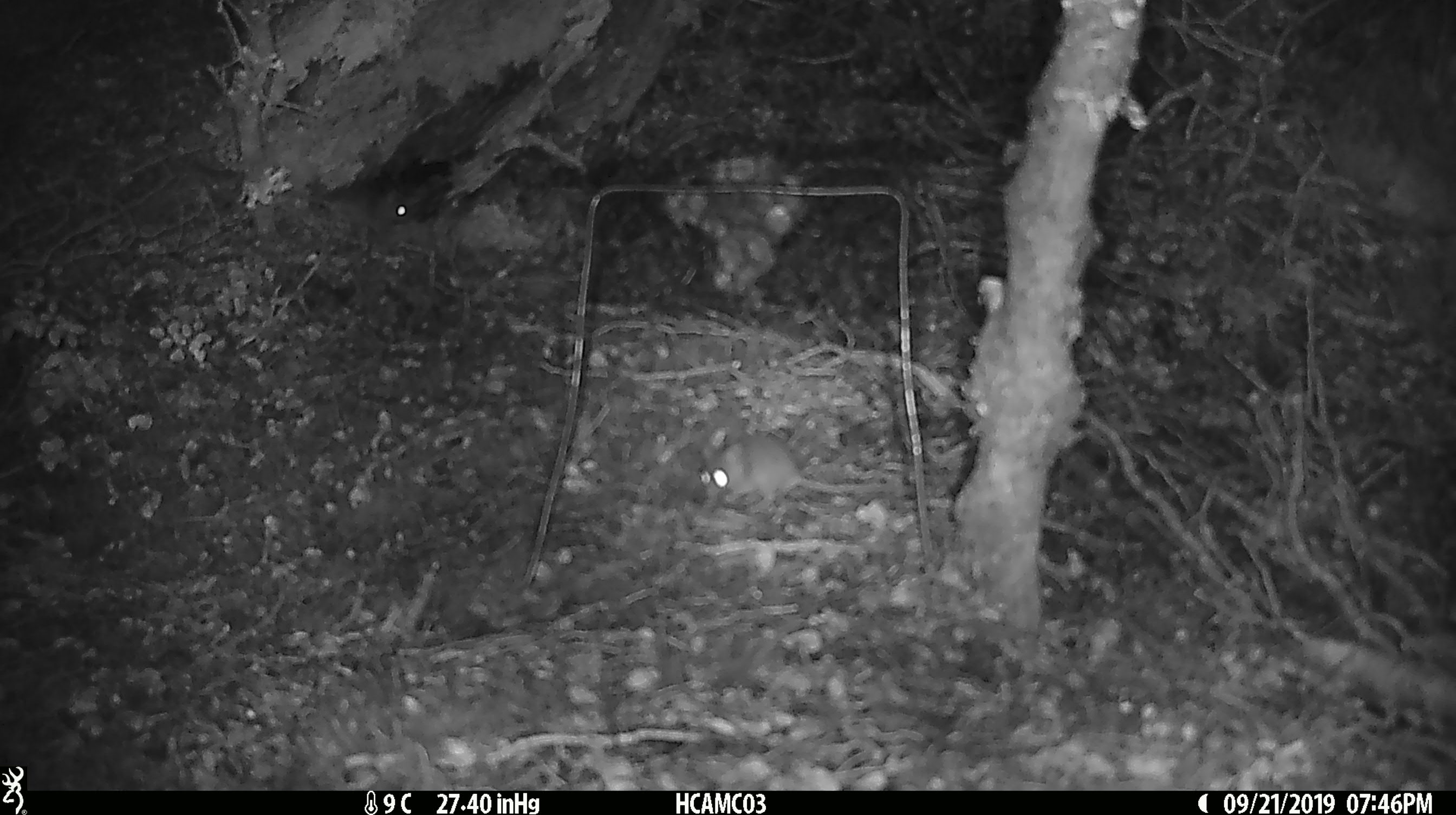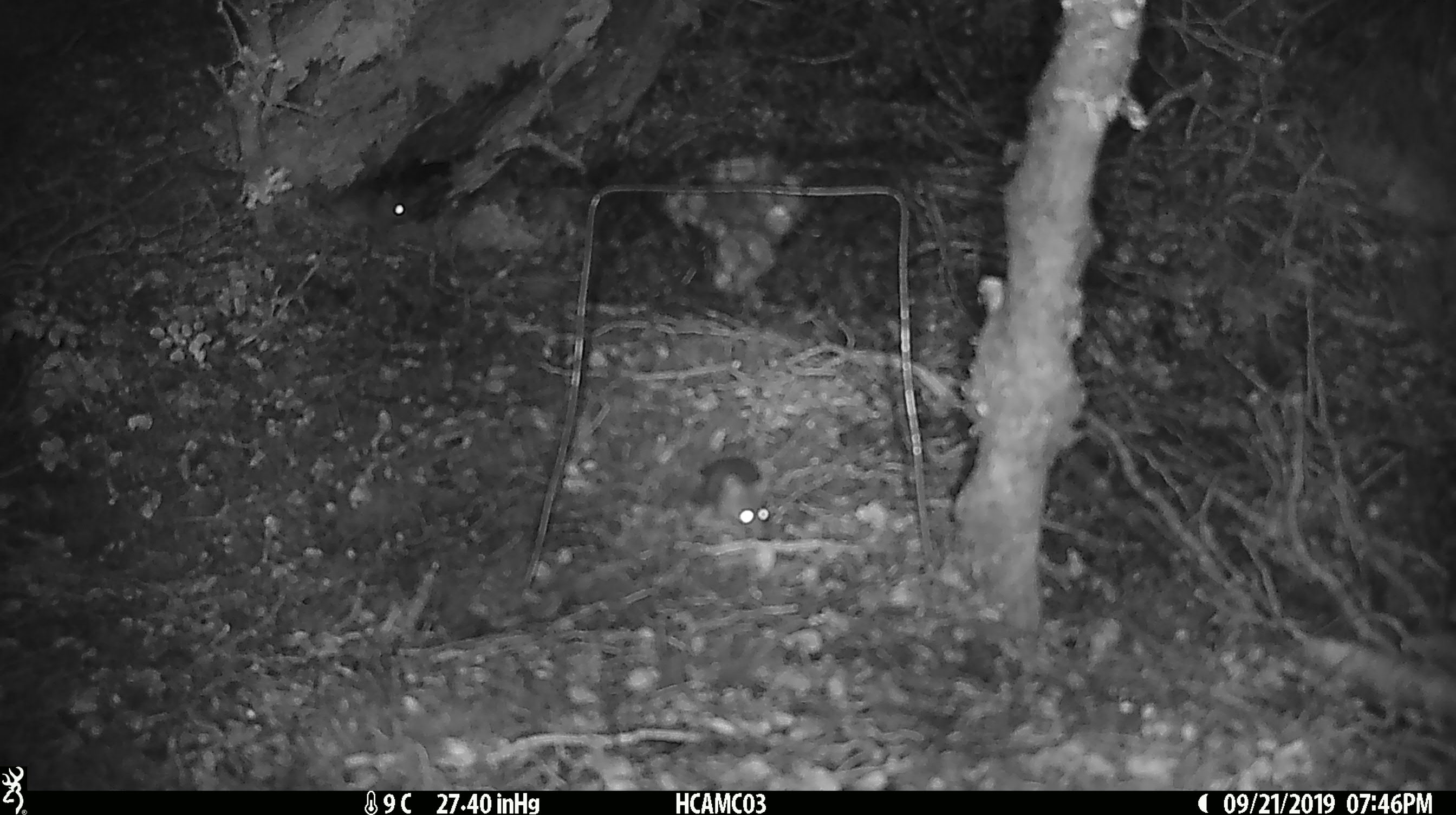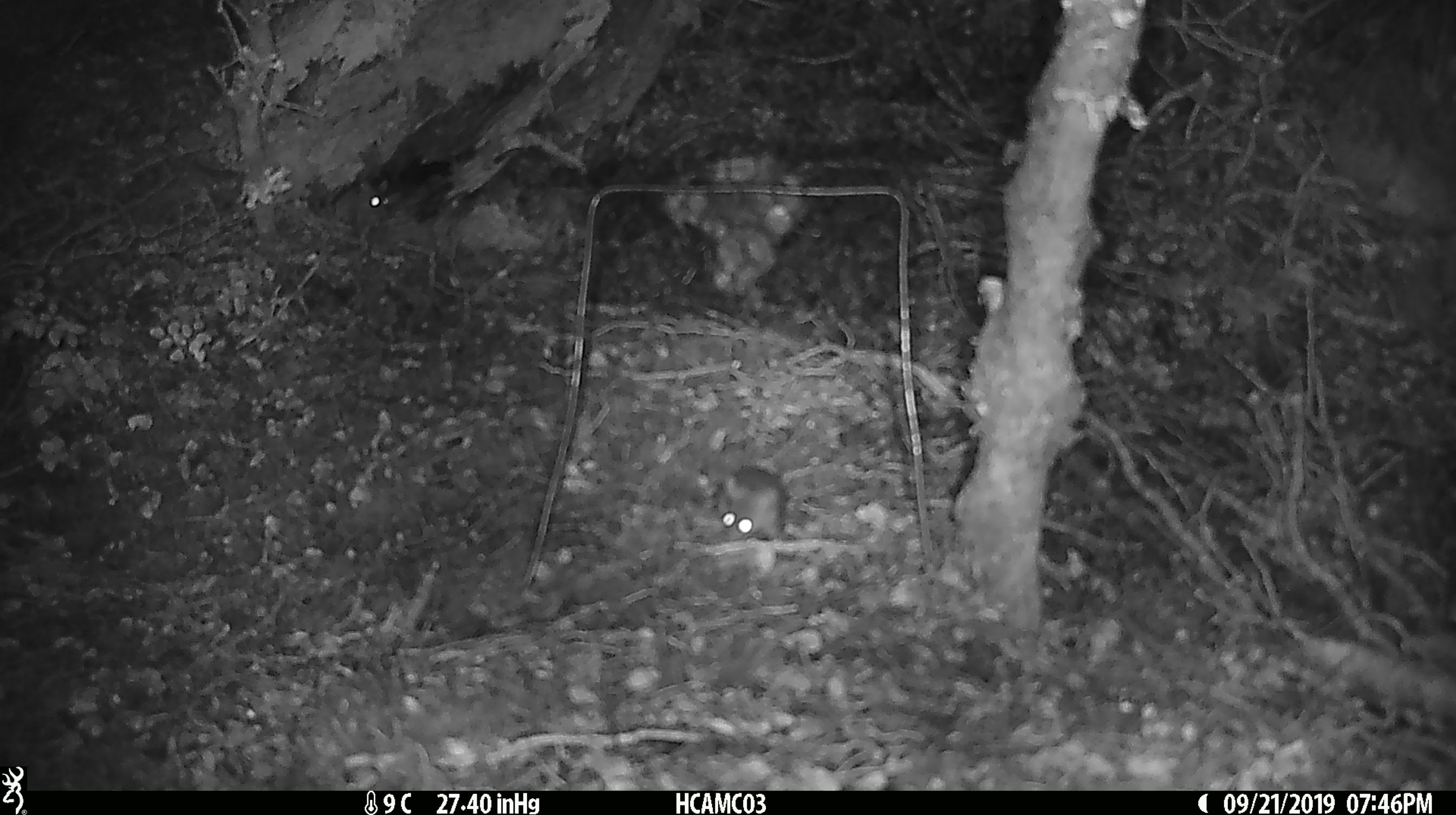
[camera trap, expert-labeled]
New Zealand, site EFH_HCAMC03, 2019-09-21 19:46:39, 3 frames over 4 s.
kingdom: Animalia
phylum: Chordata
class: Mammalia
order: Rodentia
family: Muridae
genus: Mus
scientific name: Mus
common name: mouse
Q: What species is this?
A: Mouse (Mus).